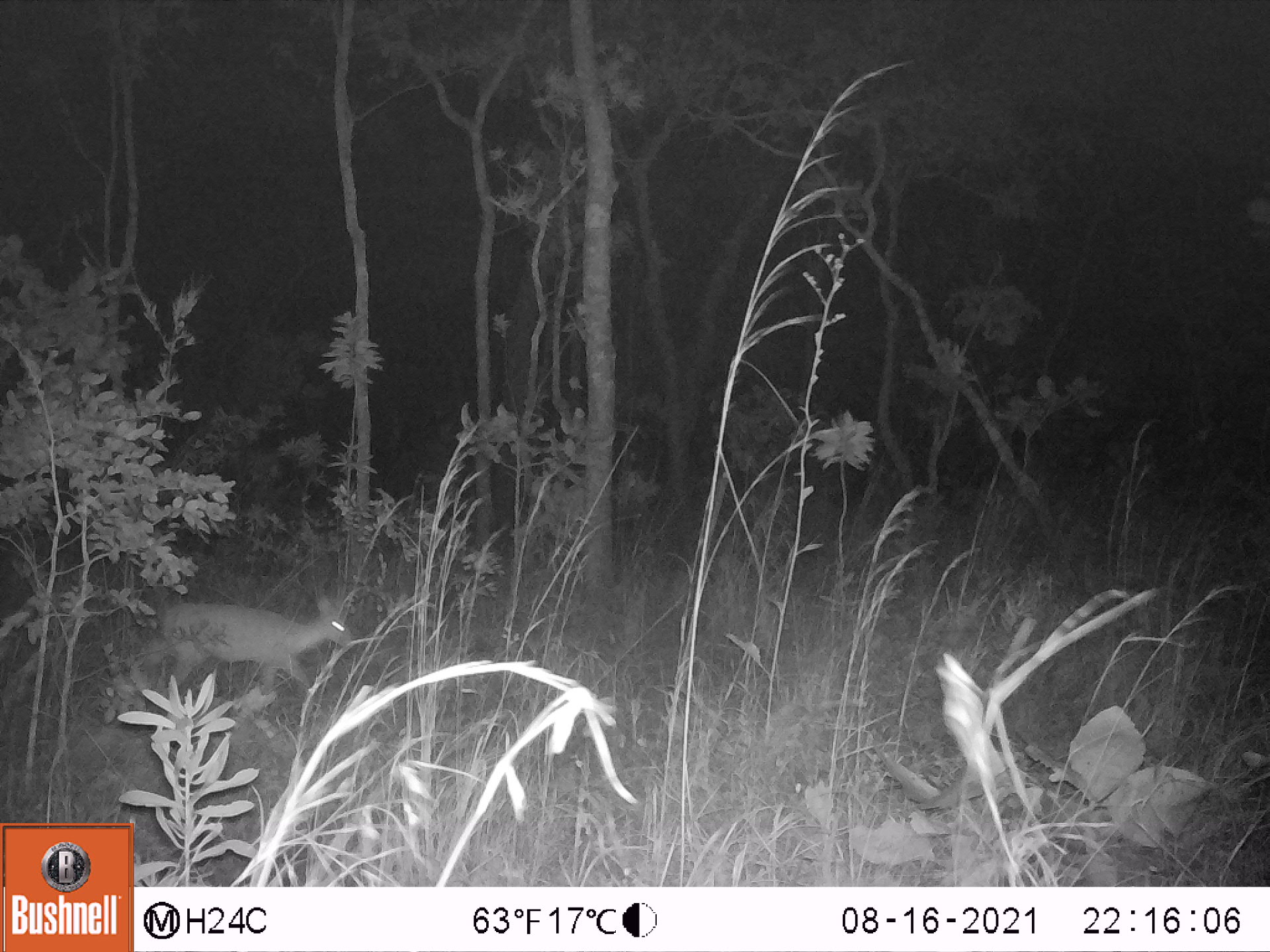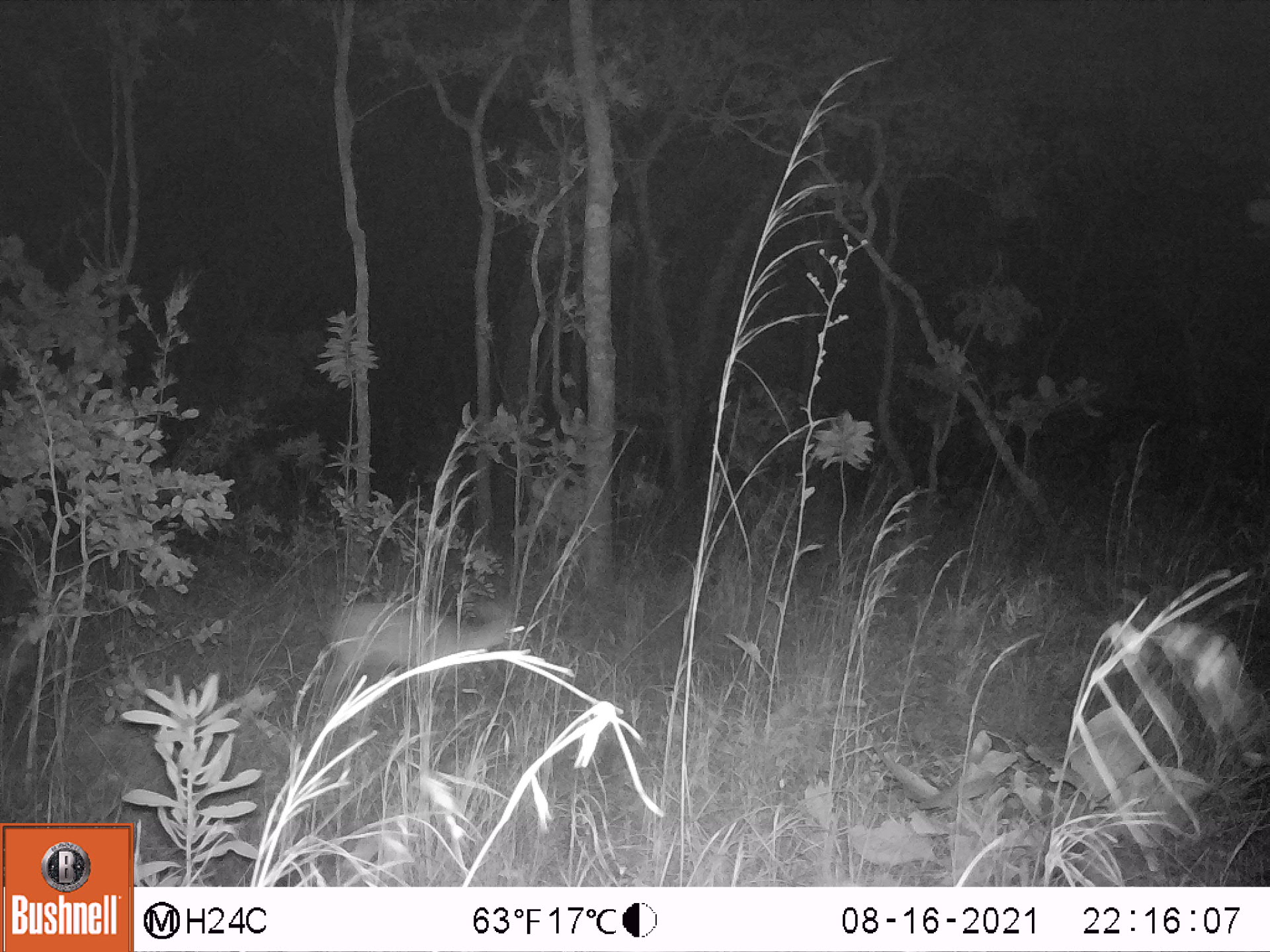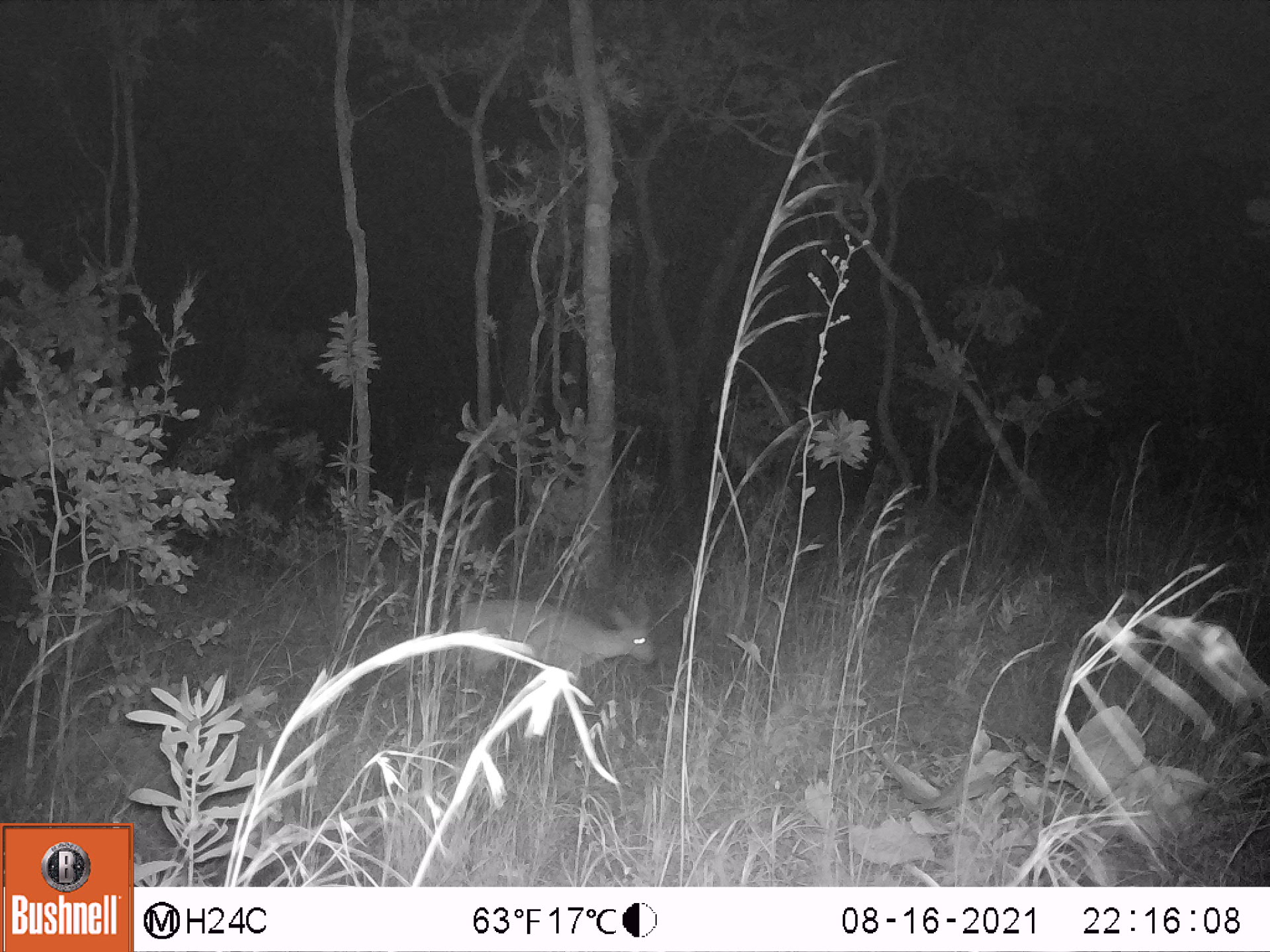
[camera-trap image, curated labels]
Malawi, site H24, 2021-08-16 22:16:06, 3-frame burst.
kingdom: Animalia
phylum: Chordata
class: Mammalia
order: Artiodactyla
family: Bovidae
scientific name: Antilopinae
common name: small antelope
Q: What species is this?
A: Small antelope (Antilopinae).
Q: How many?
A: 1.